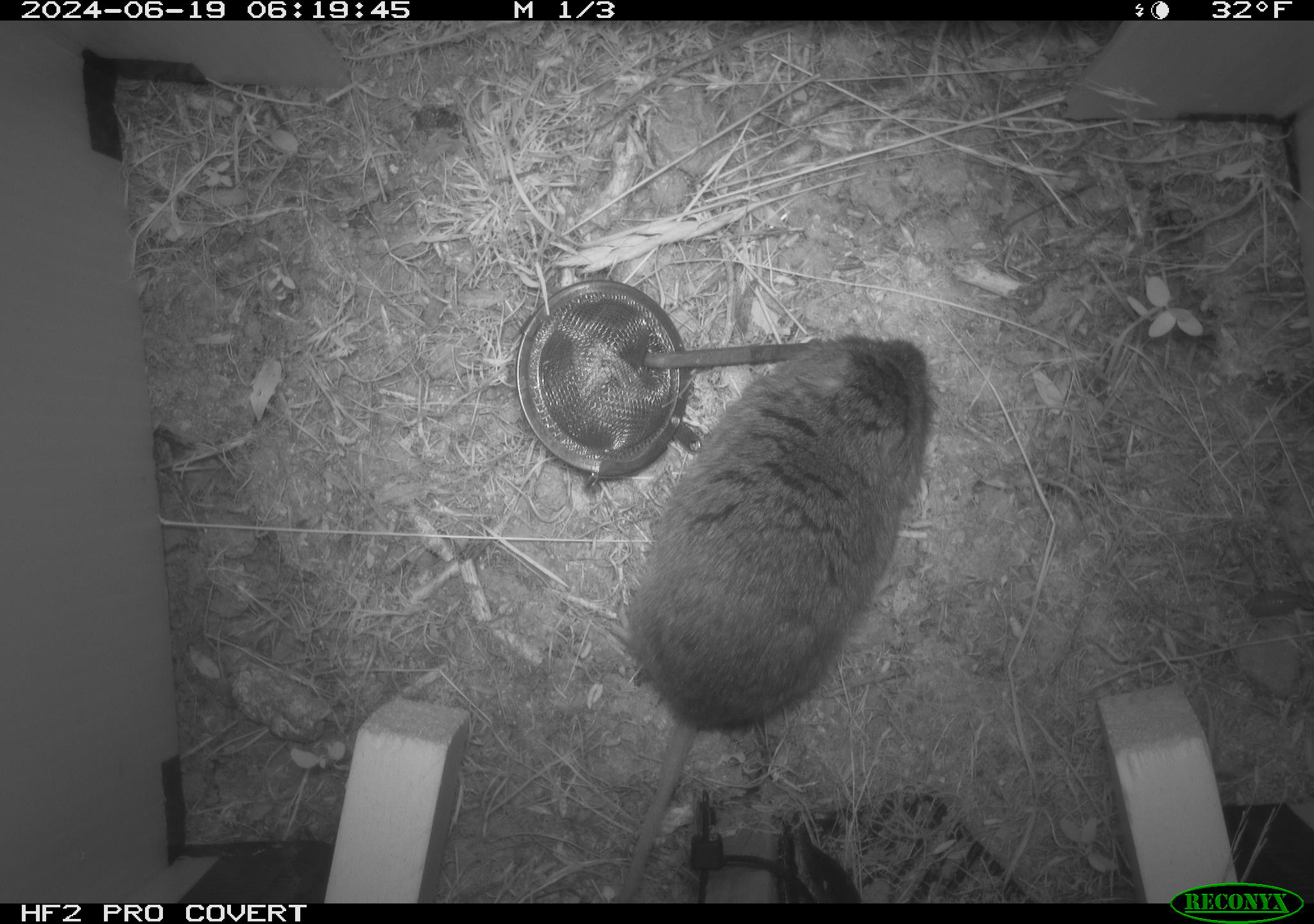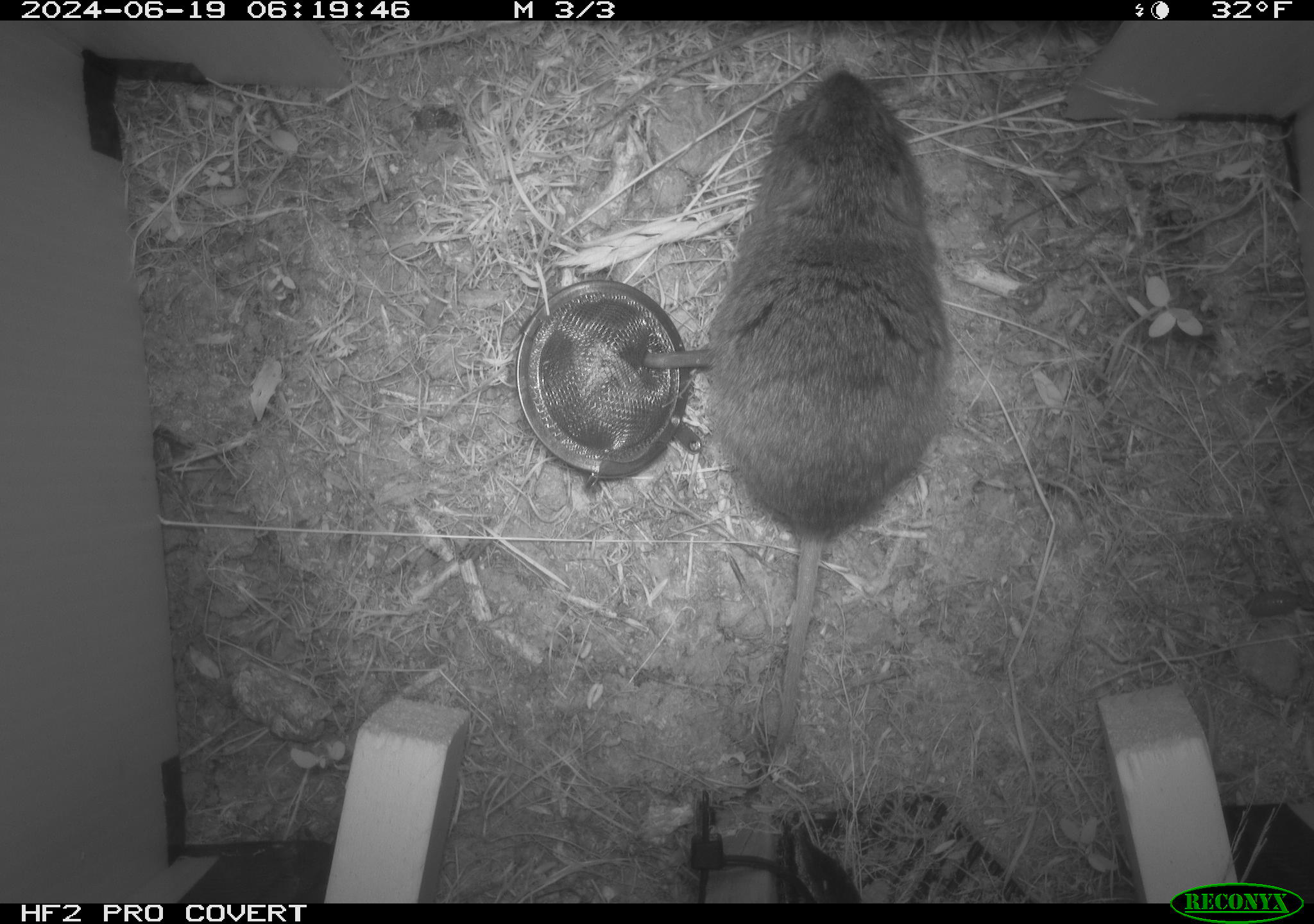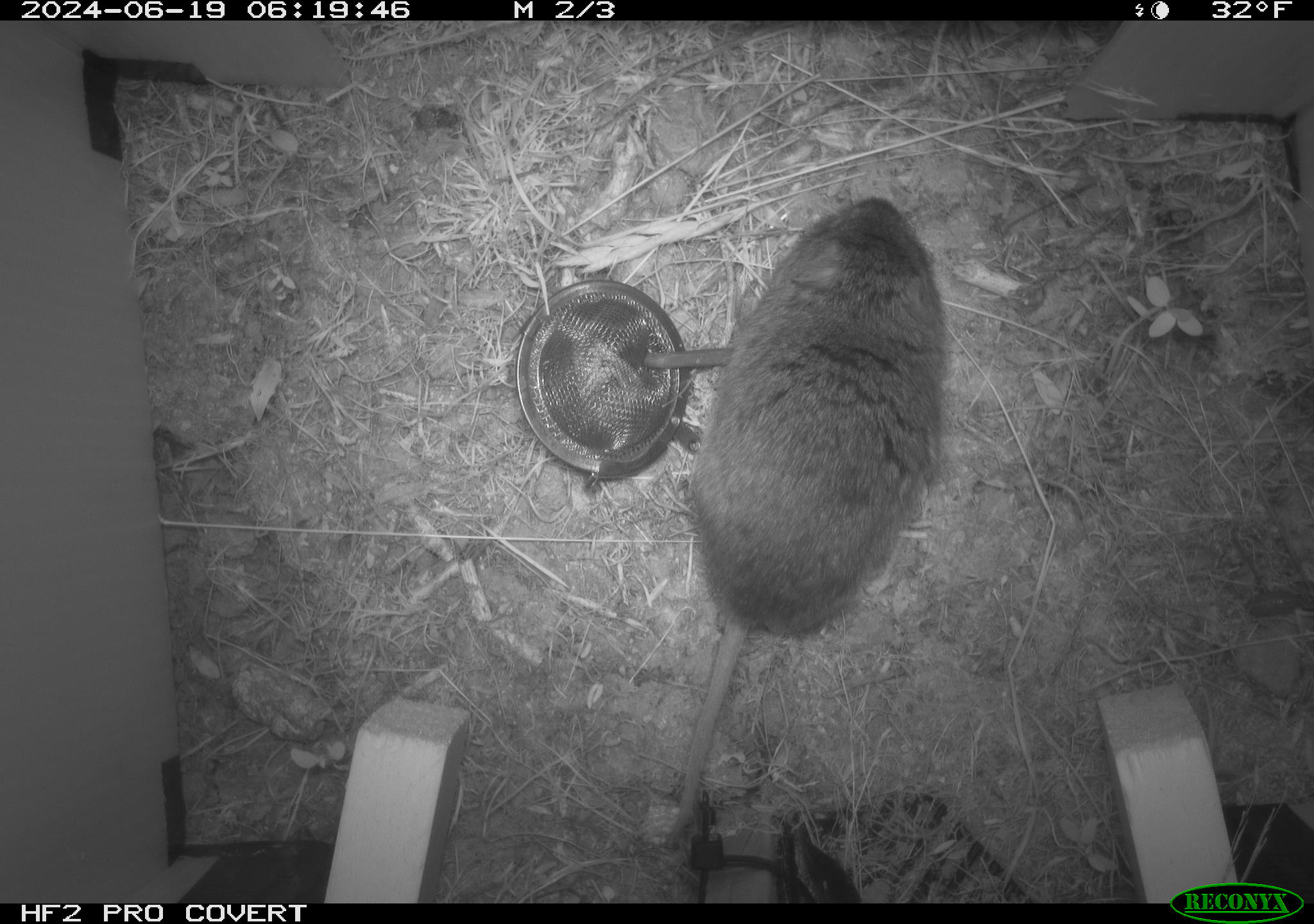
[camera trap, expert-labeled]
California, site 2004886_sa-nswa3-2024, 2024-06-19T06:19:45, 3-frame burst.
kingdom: Animalia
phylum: Chordata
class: Mammalia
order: Rodentia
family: Cricetidae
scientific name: Arvicolinae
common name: voles, lemmings, and muskrats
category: arvicolinae subfamily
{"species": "arvicolinae subfamily (voles, lemmings, and muskrats) (Arvicolinae)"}